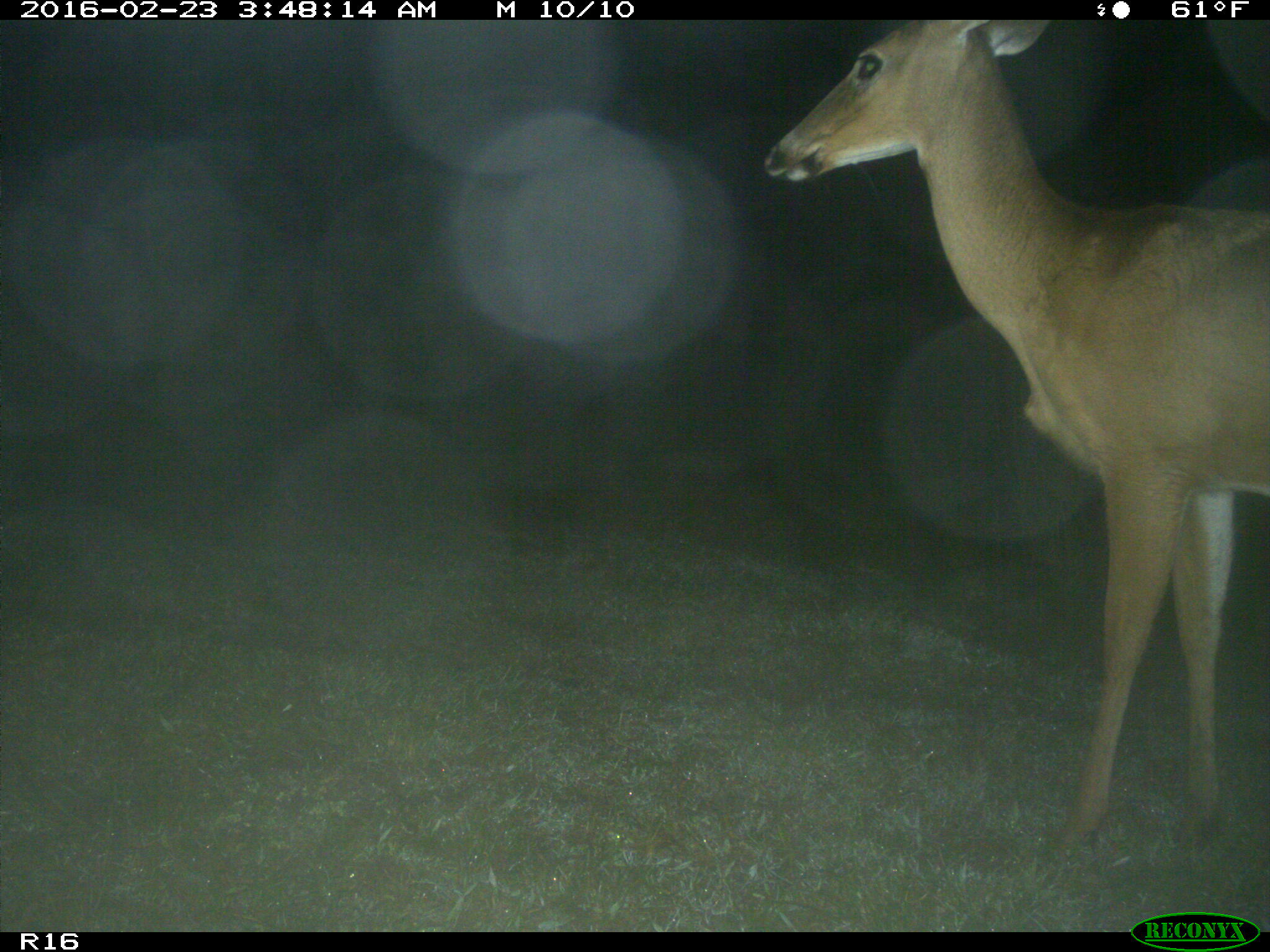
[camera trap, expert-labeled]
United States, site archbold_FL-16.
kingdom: Animalia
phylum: Chordata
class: Mammalia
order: Artiodactyla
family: Cervidae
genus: Odocoileus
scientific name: Odocoileus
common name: deer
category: unidentified deer